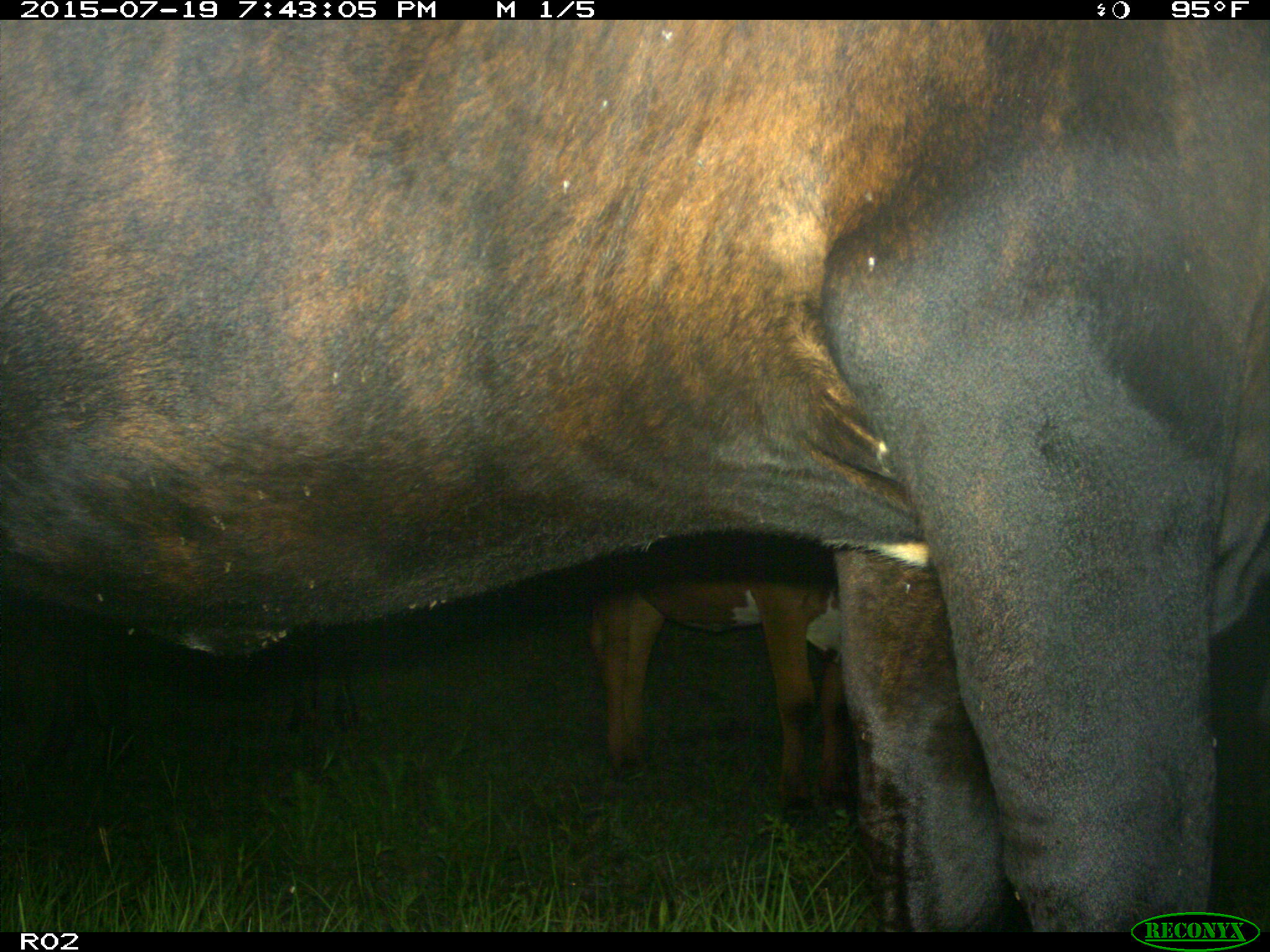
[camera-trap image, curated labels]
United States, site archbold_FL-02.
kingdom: Animalia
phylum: Chordata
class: Mammalia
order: Artiodactyla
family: Bovidae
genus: Bos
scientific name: Bos taurus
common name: domestic cow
Bos taurus (domestic cow).